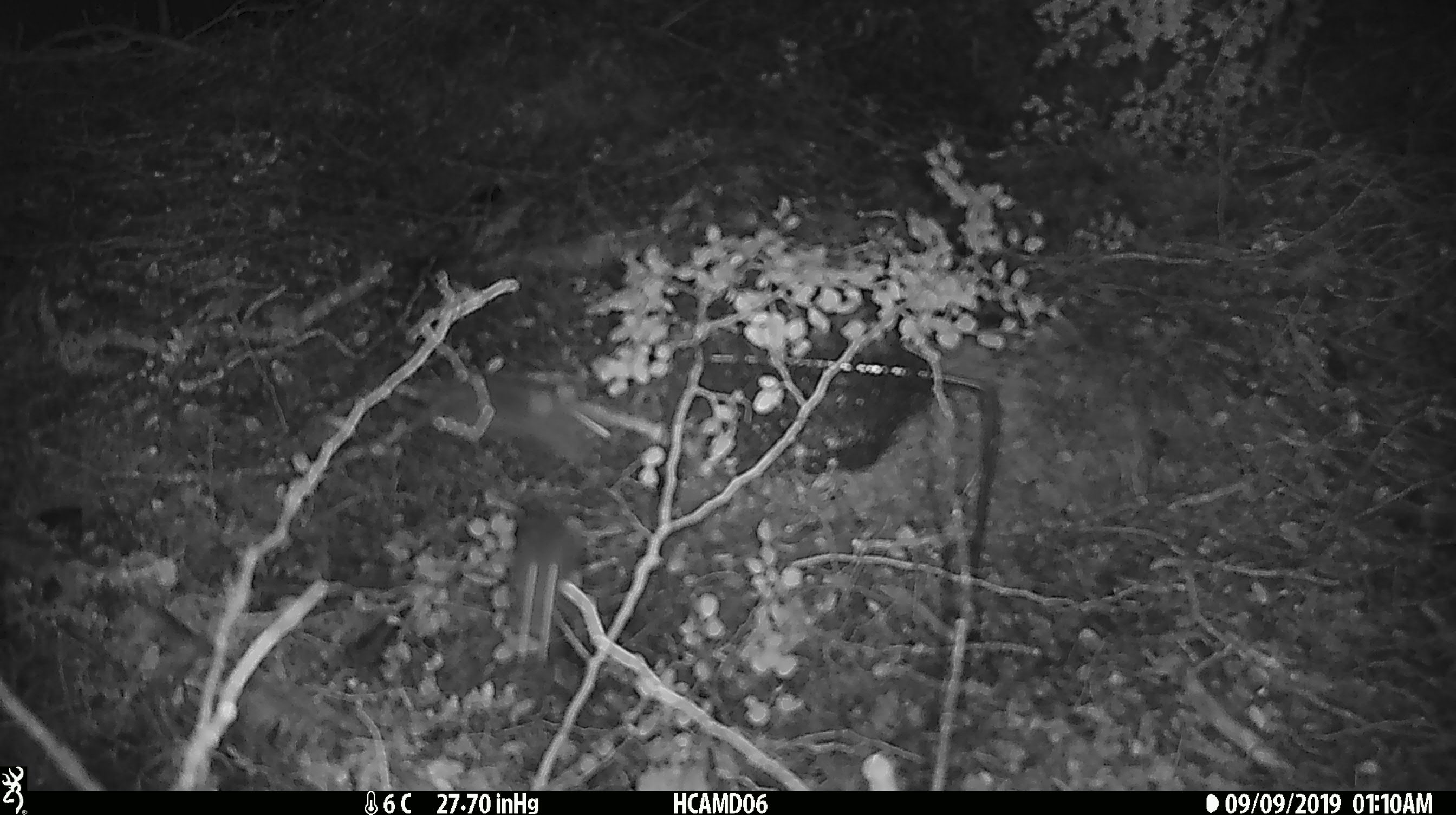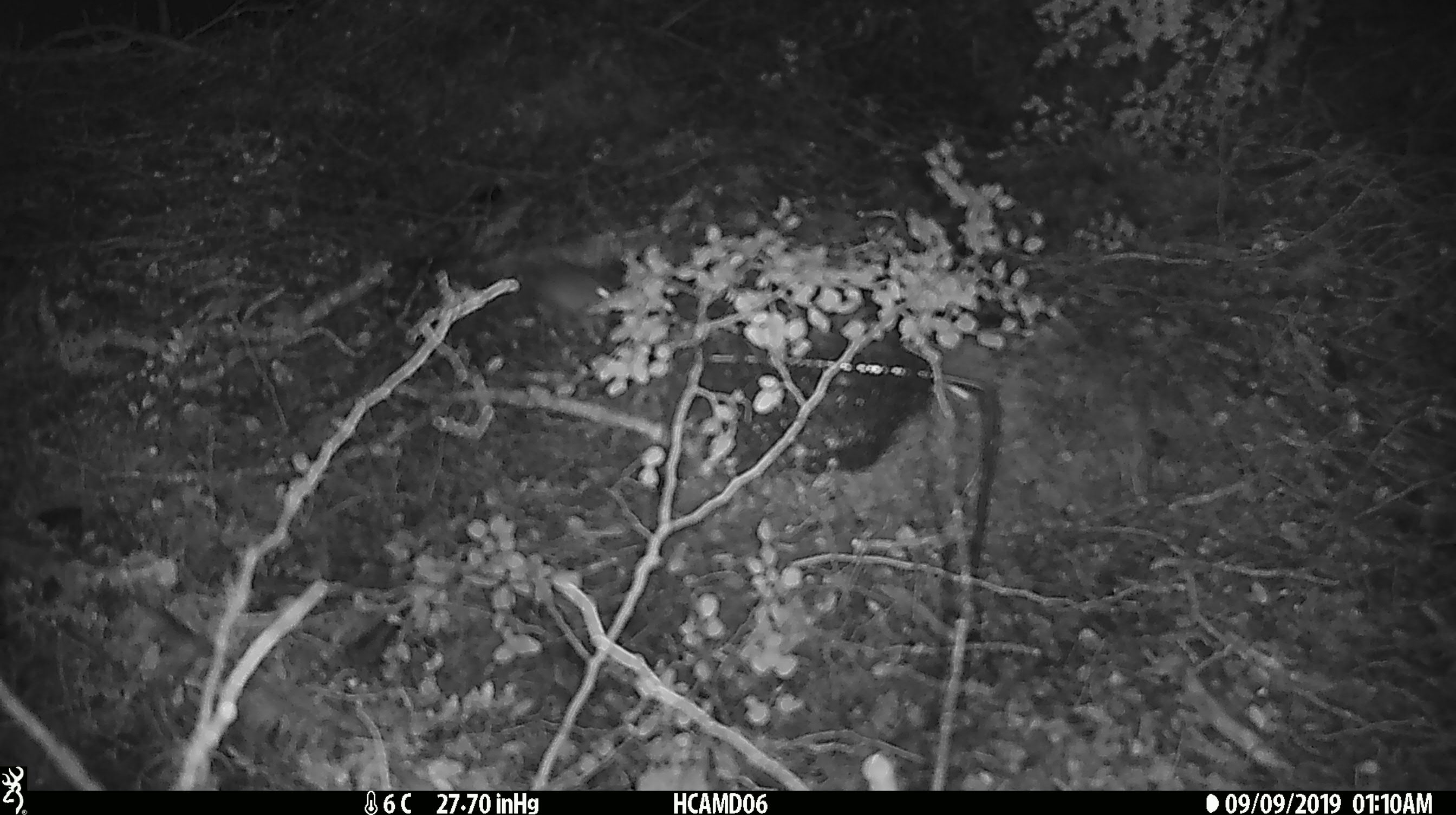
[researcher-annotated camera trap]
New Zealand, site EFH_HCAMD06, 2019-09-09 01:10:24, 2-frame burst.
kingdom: Animalia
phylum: Chordata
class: Mammalia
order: Rodentia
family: Muridae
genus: Mus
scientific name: Mus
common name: mouse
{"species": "mouse (Mus)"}